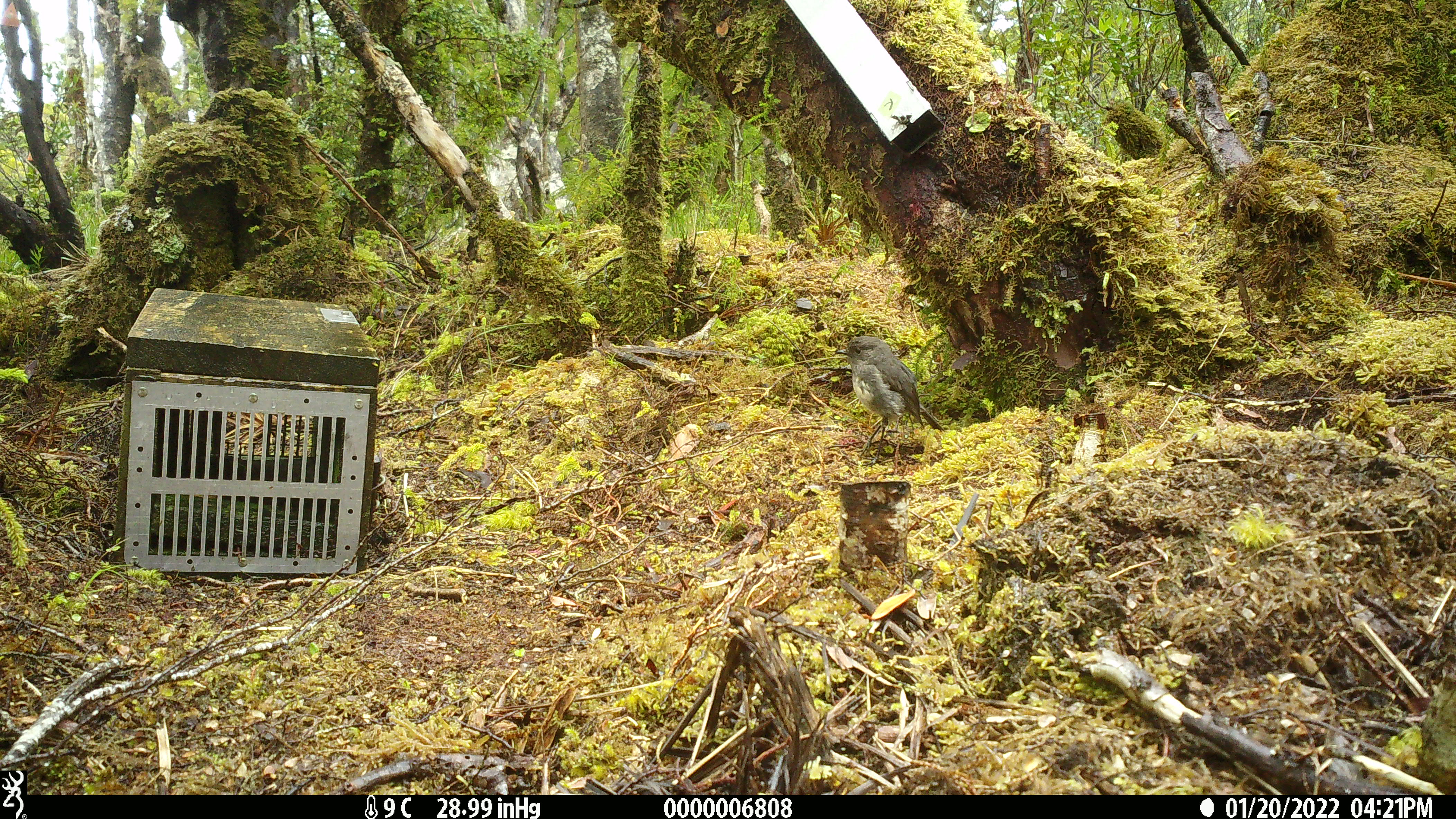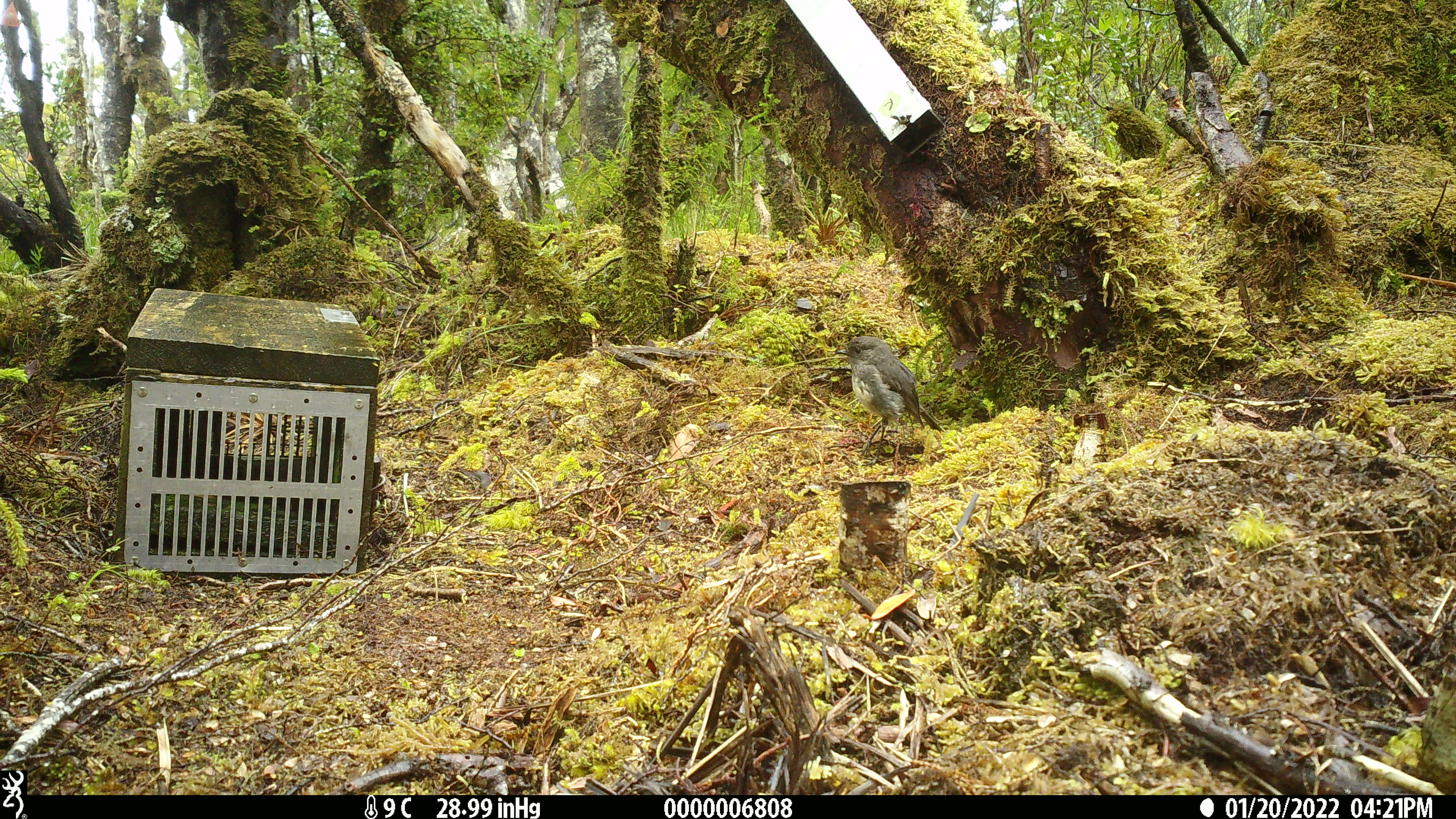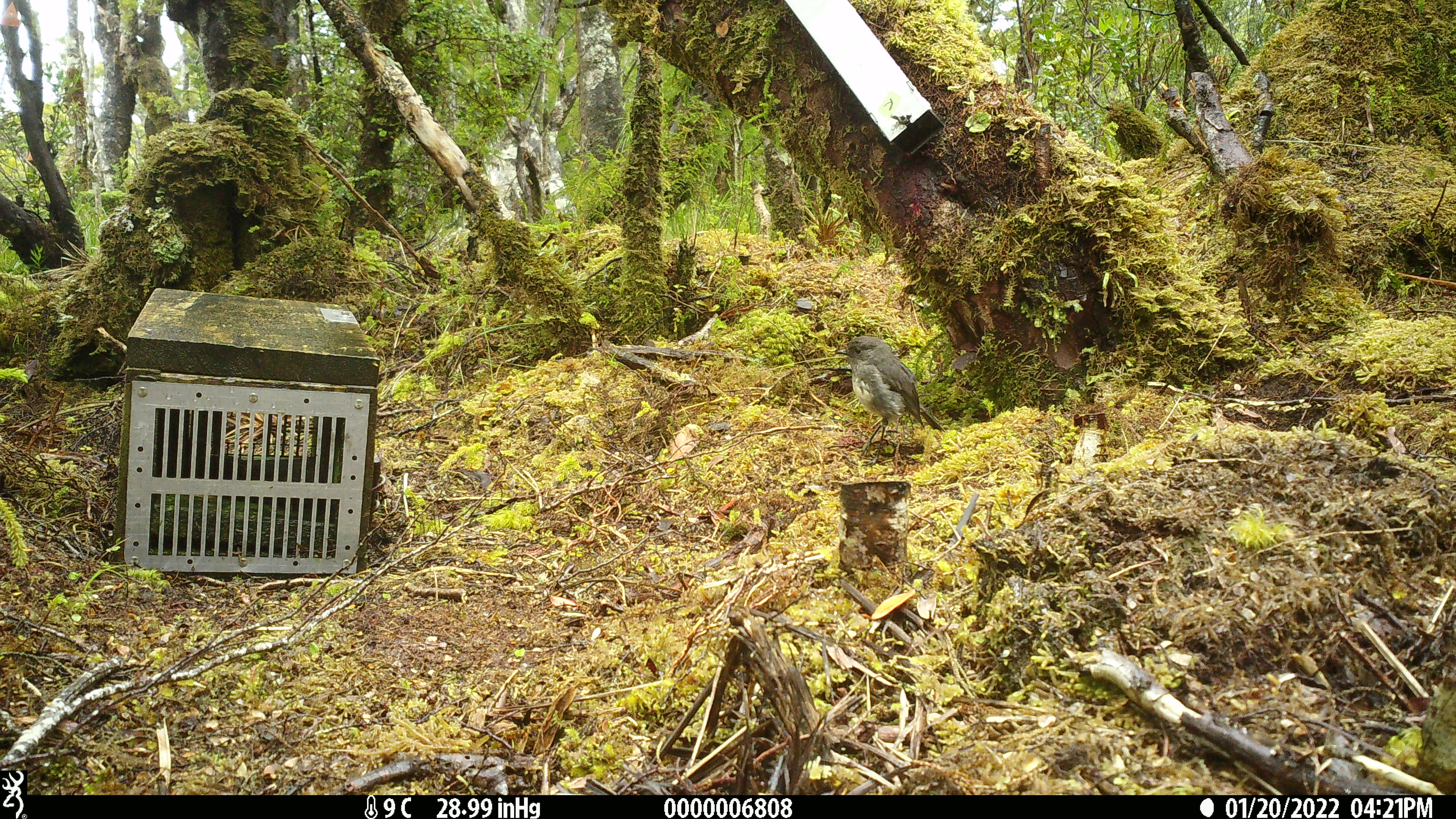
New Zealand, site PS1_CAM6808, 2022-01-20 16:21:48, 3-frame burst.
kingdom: Animalia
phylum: Chordata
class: Aves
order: Passeriformes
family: Petroicidae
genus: Petroica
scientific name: Petroica australis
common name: new zealand robin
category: robin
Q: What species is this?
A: Robin (new zealand robin) (Petroica australis).